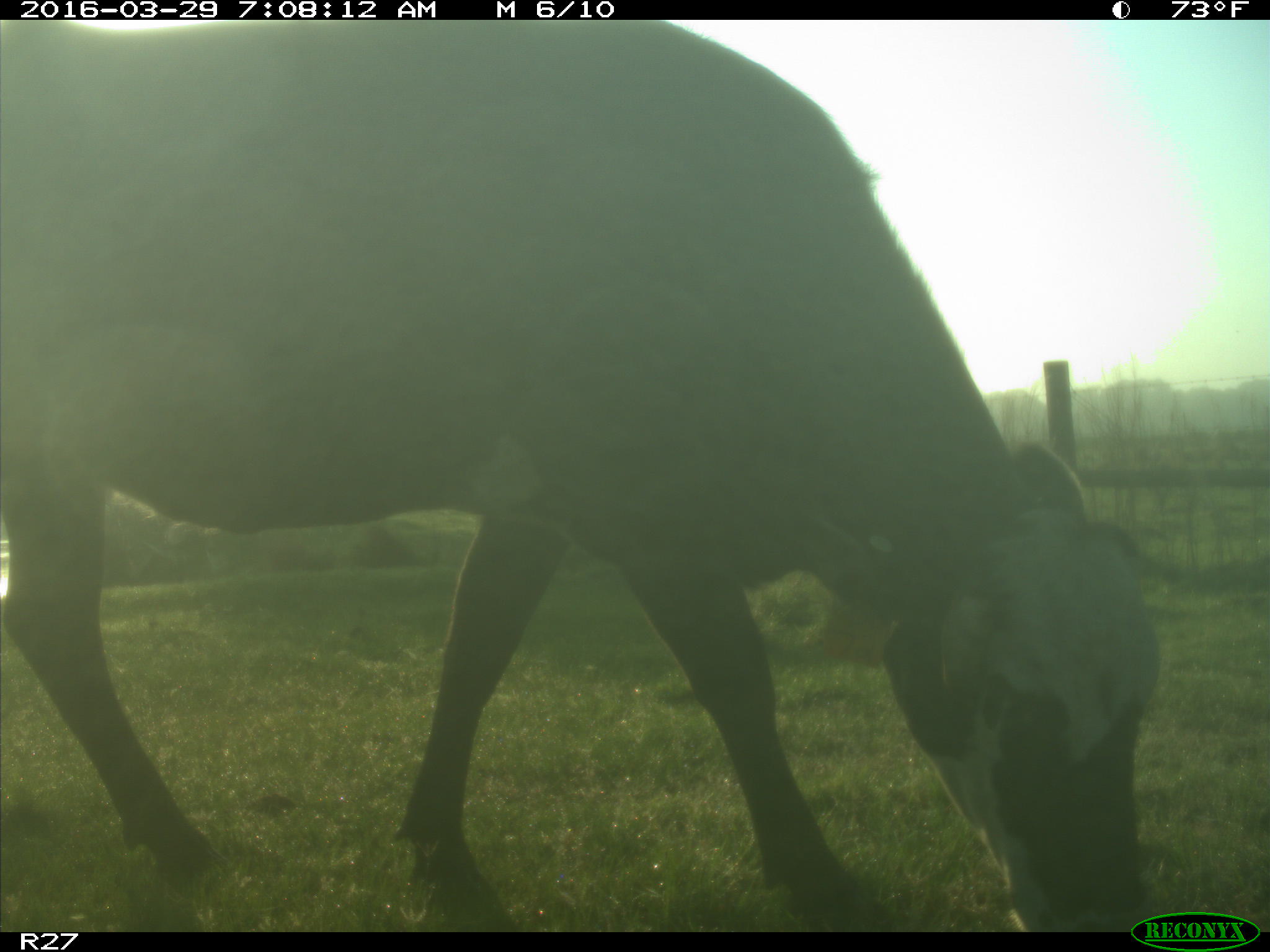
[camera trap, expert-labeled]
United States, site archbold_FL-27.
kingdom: Animalia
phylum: Chordata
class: Mammalia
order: Artiodactyla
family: Bovidae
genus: Bos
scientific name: Bos taurus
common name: domestic cow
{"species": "Bos taurus (domestic cow)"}